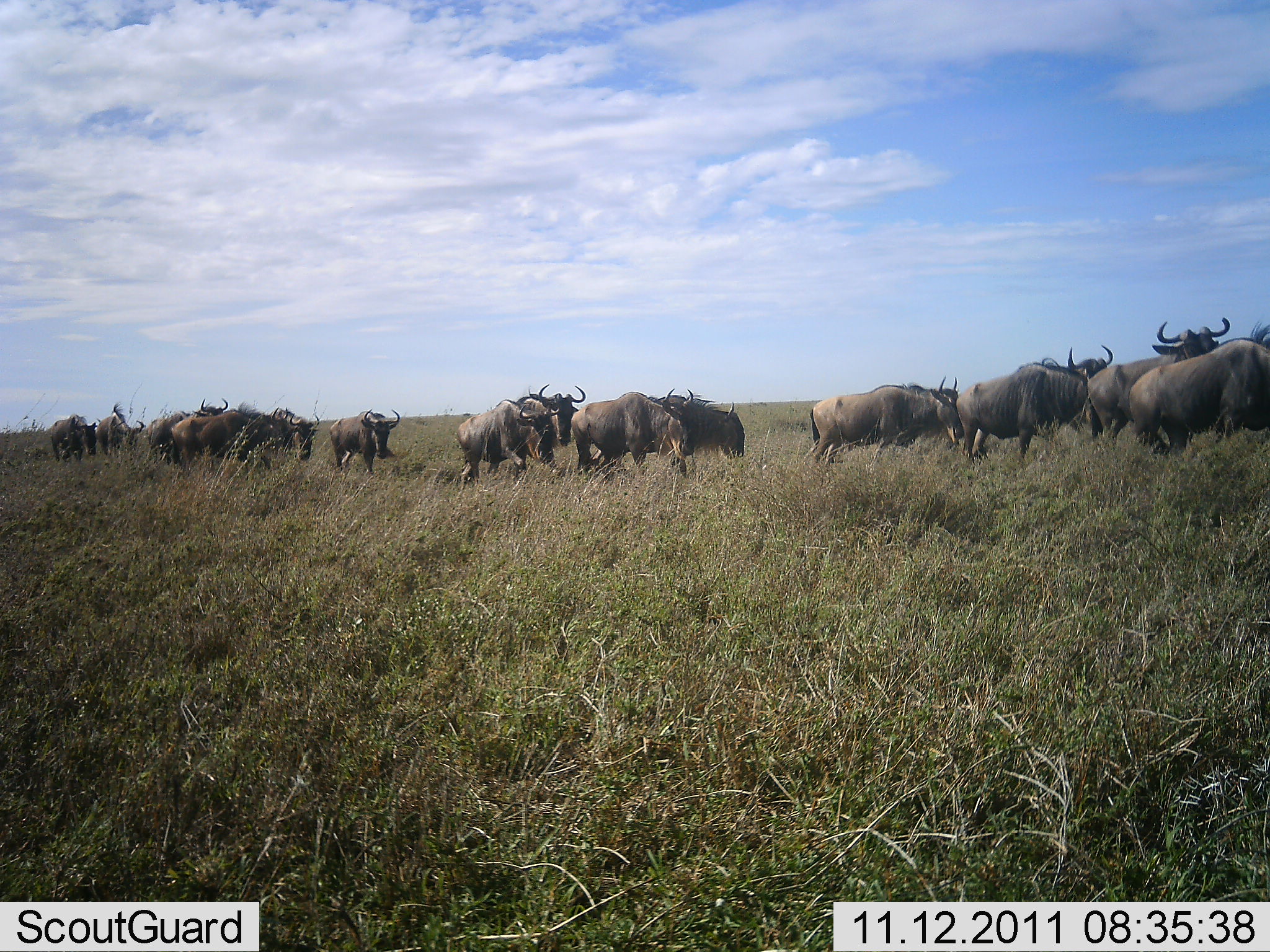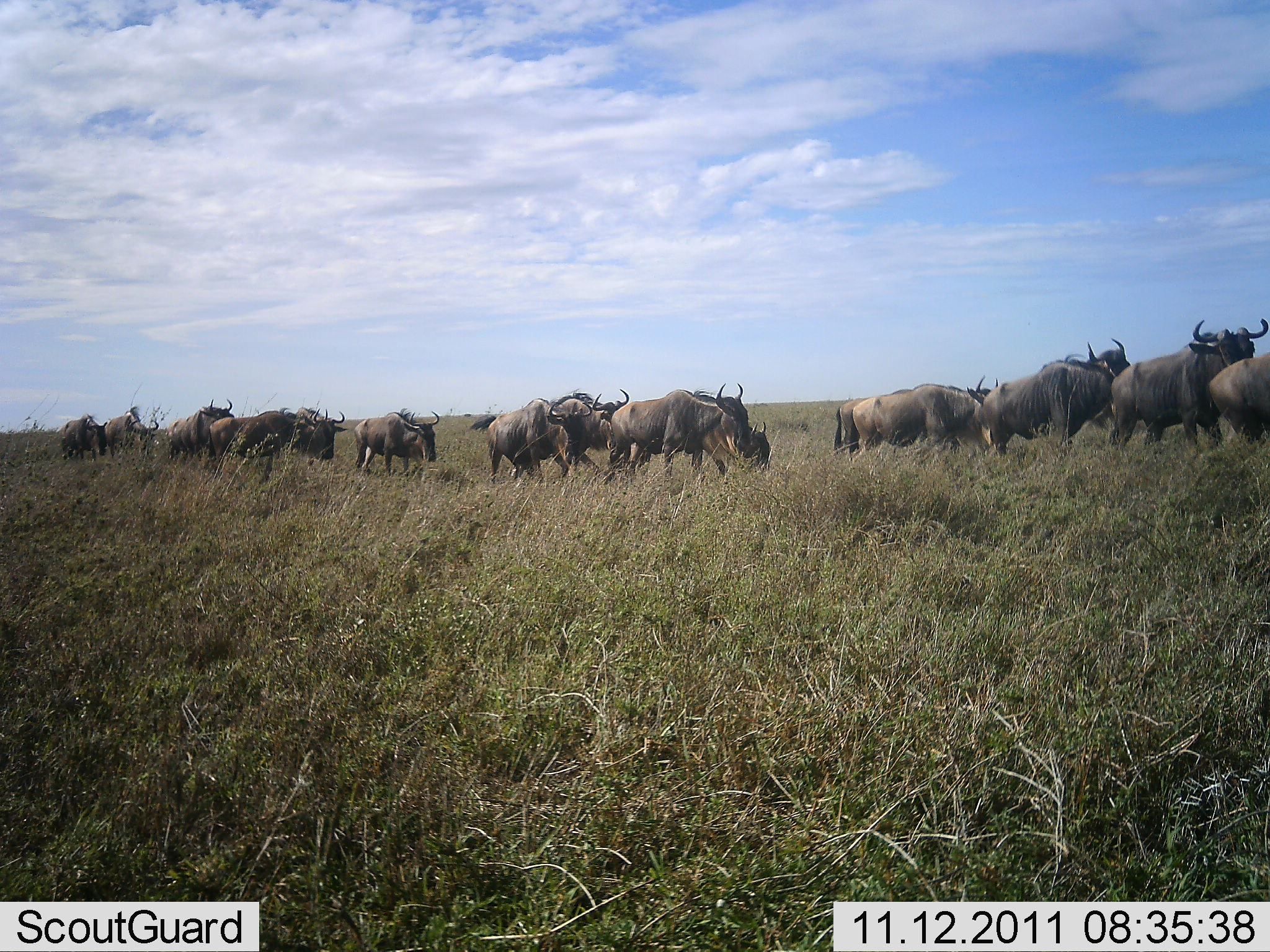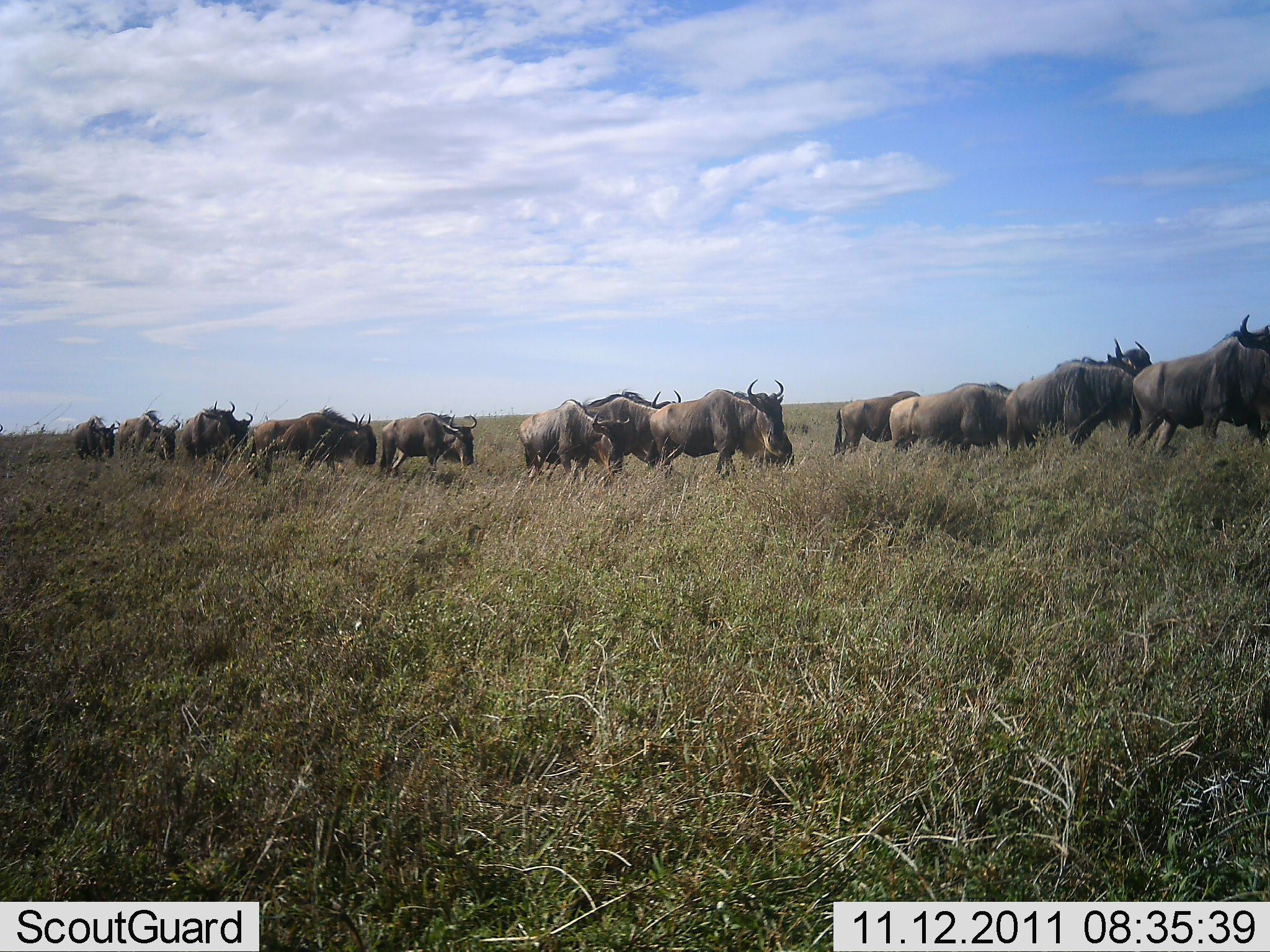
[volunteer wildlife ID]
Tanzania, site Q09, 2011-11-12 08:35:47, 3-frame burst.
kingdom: Animalia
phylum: Chordata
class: Mammalia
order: Artiodactyla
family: Bovidae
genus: Connochaetes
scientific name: Connochaetes taurinus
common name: blue wildebeest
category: wildebeest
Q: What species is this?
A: Wildebeest (blue wildebeest) (Connochaetes taurinus).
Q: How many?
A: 11-50.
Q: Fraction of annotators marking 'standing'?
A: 9%.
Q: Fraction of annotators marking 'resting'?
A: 0%.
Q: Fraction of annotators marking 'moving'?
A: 100%.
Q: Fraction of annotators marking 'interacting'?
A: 9%.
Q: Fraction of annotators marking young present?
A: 0%.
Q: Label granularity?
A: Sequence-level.